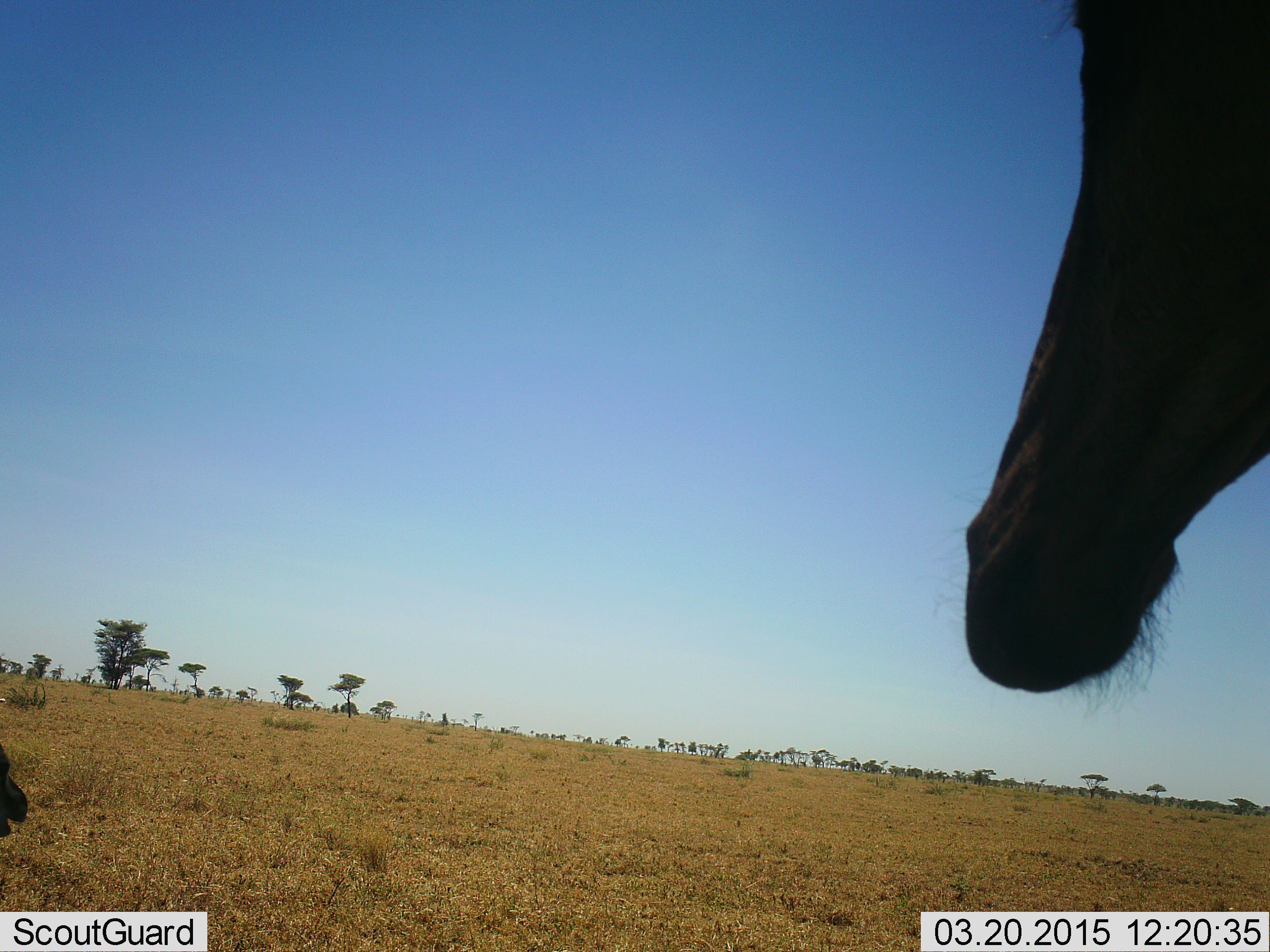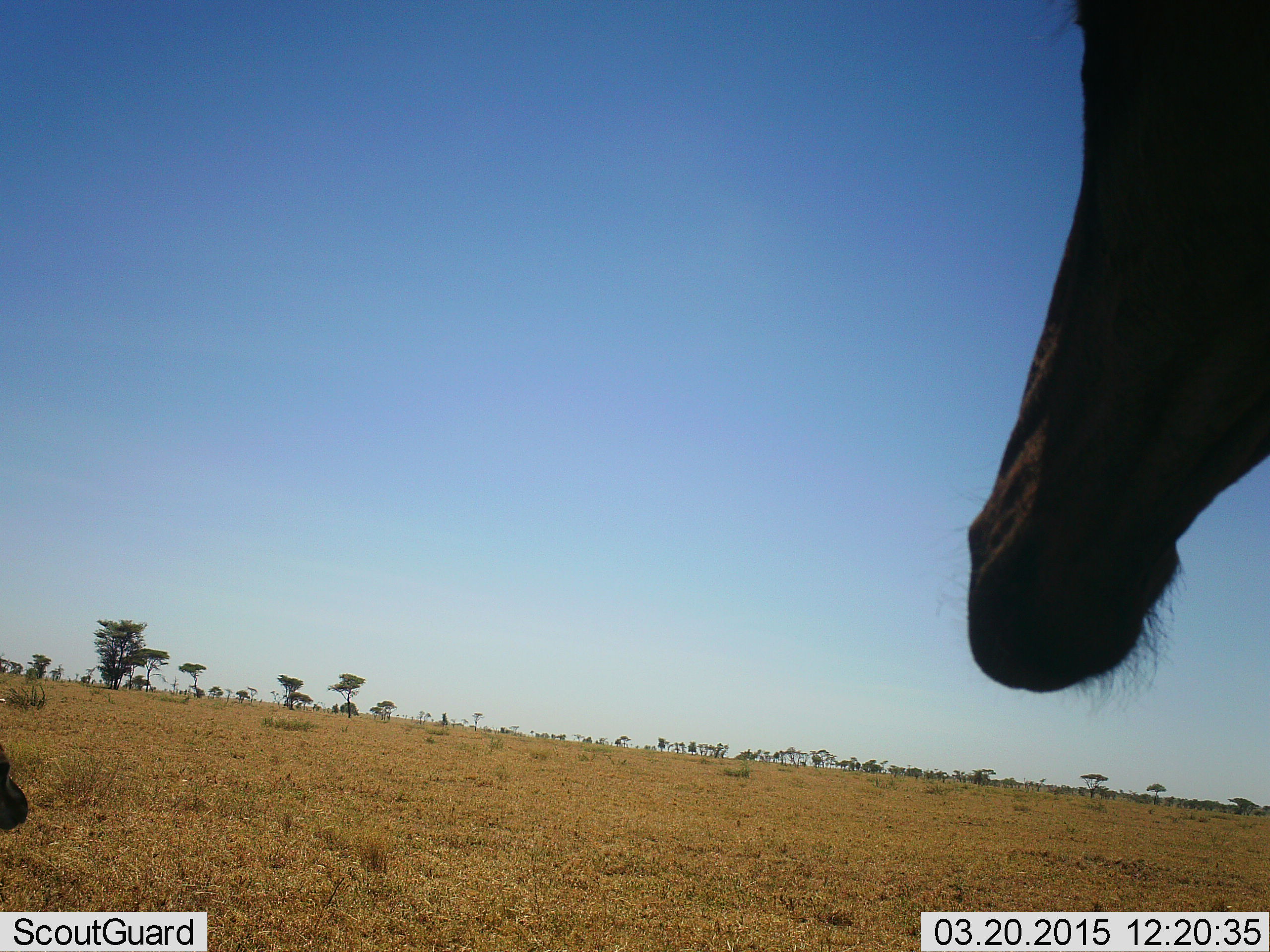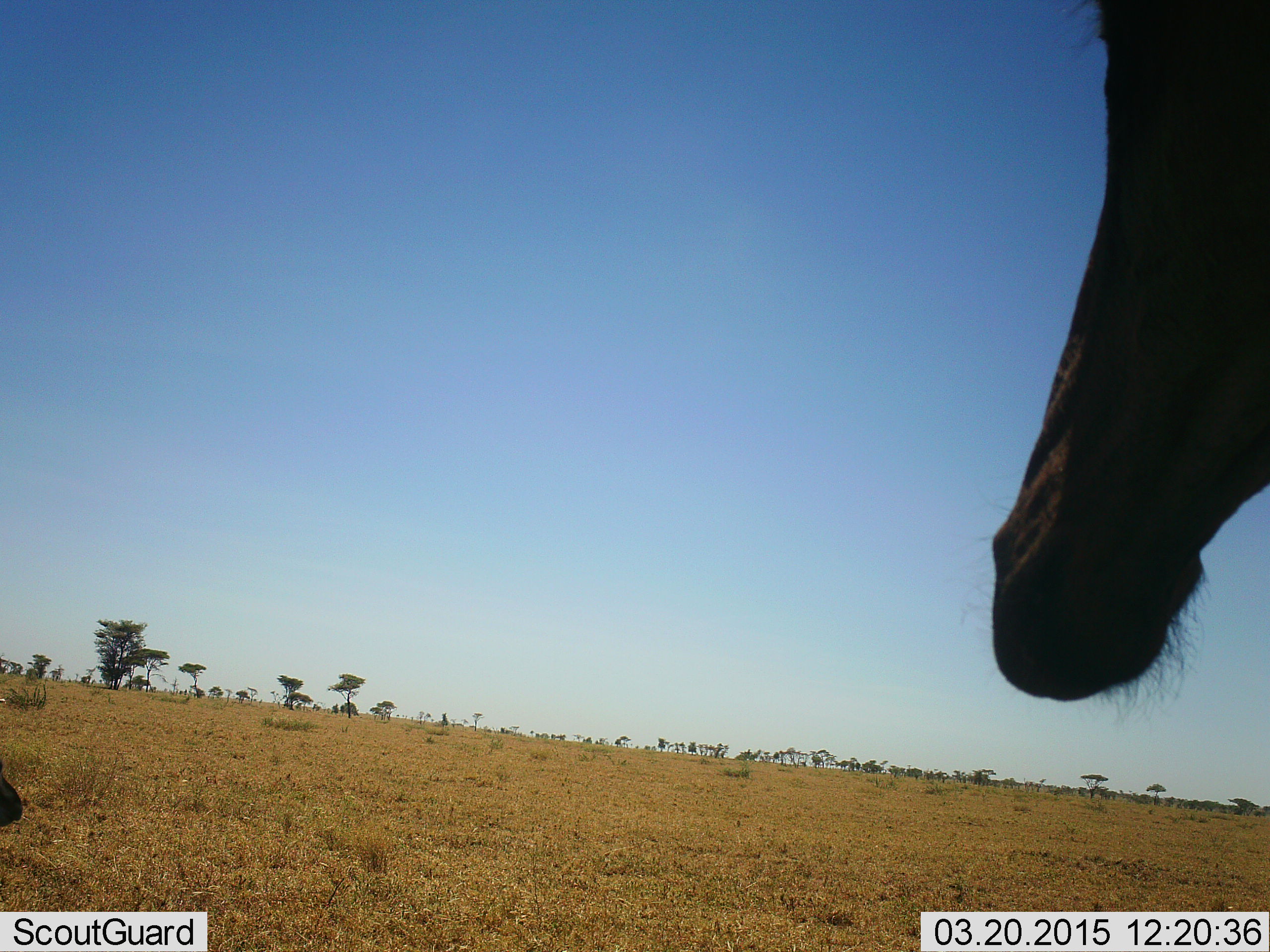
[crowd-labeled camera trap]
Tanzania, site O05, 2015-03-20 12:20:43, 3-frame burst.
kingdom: Animalia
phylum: Chordata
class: Mammalia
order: Artiodactyla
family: Giraffidae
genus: Giraffa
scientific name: Giraffa camelopardalis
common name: giraffe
Giraffe (Giraffa camelopardalis), count 1. Behavior (volunteer vote fractions): standing 57%, resting 14%, moving 29%, interacting 0%. Young present (vote fraction): 0%. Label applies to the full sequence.